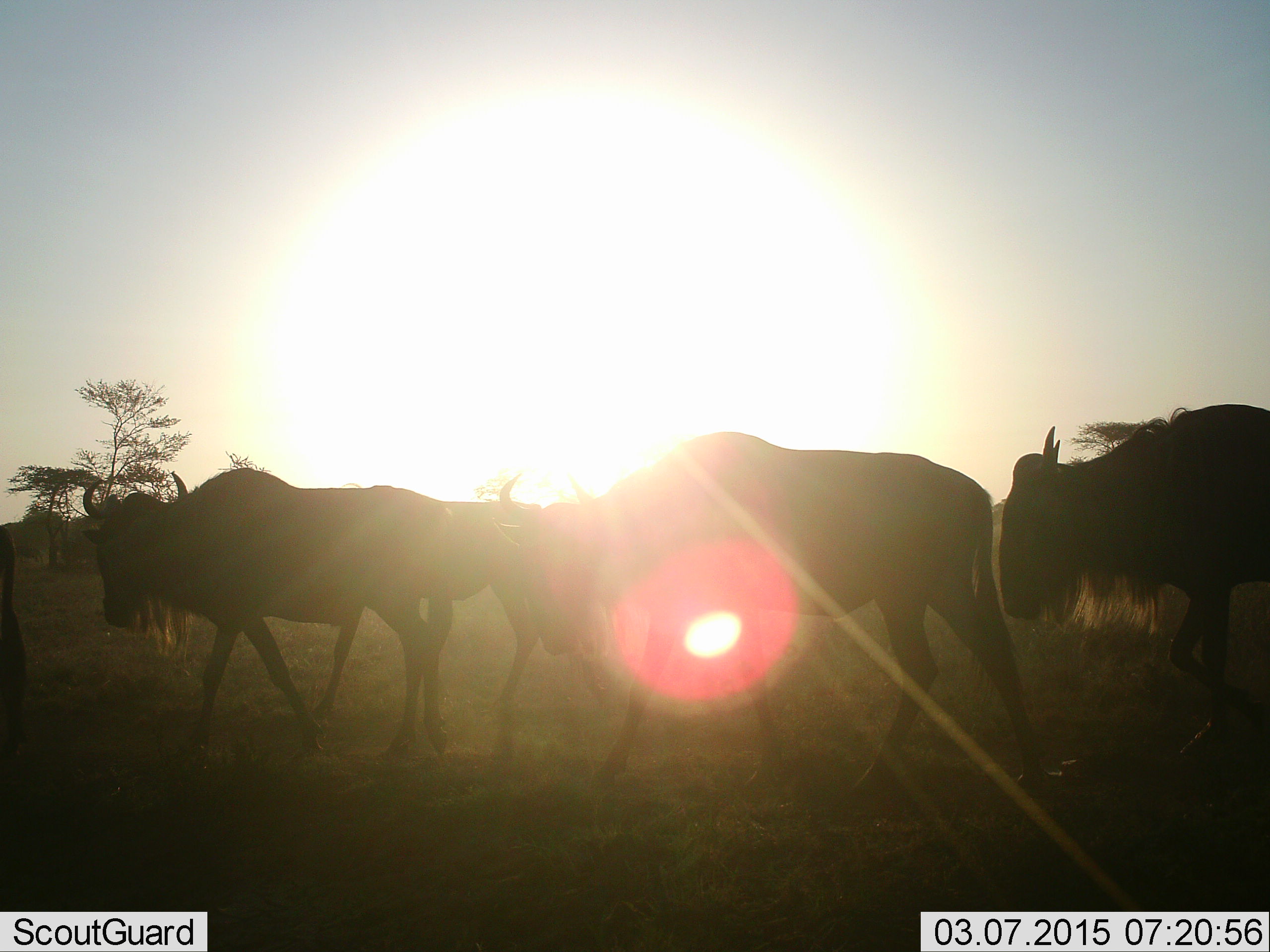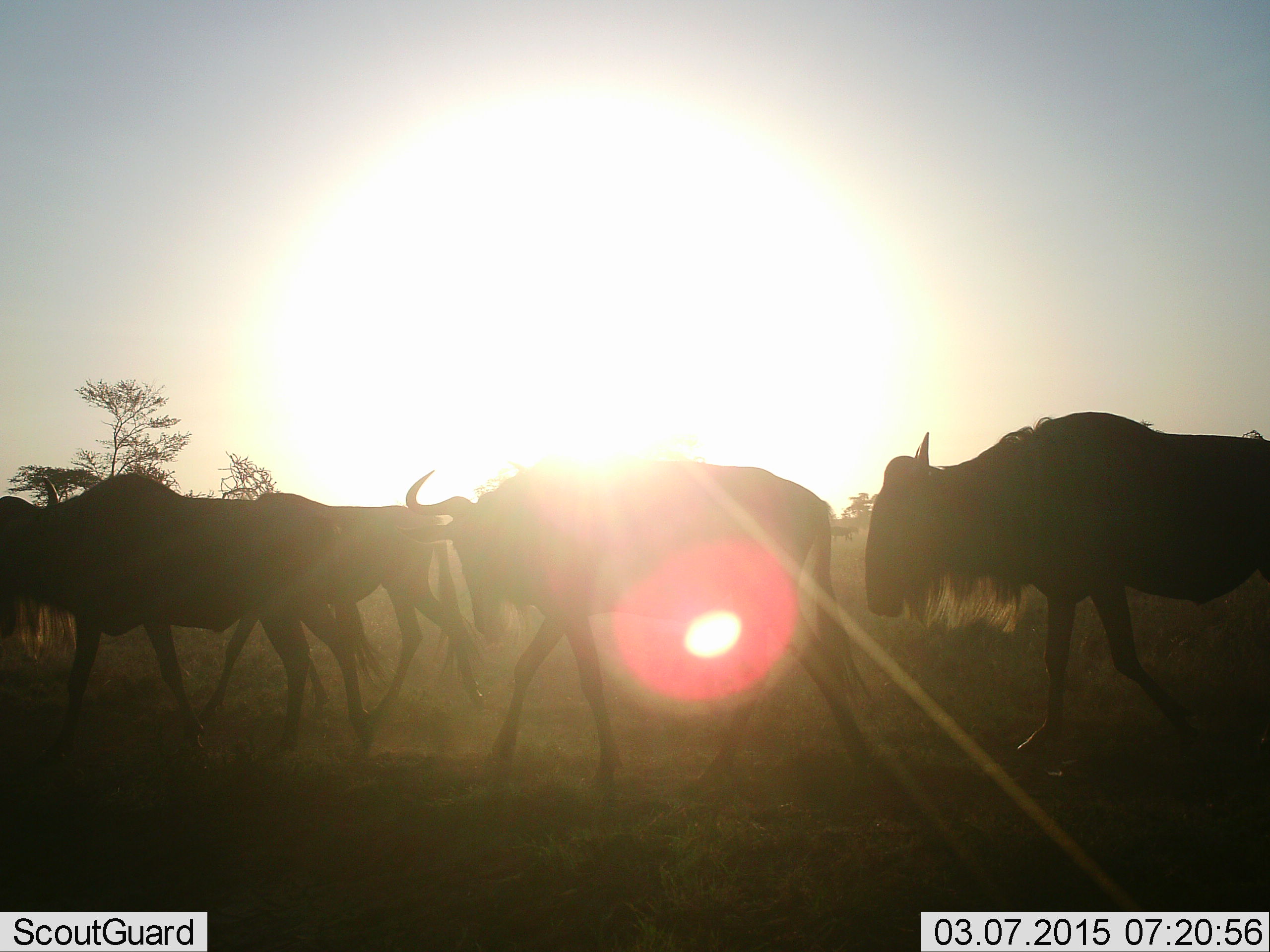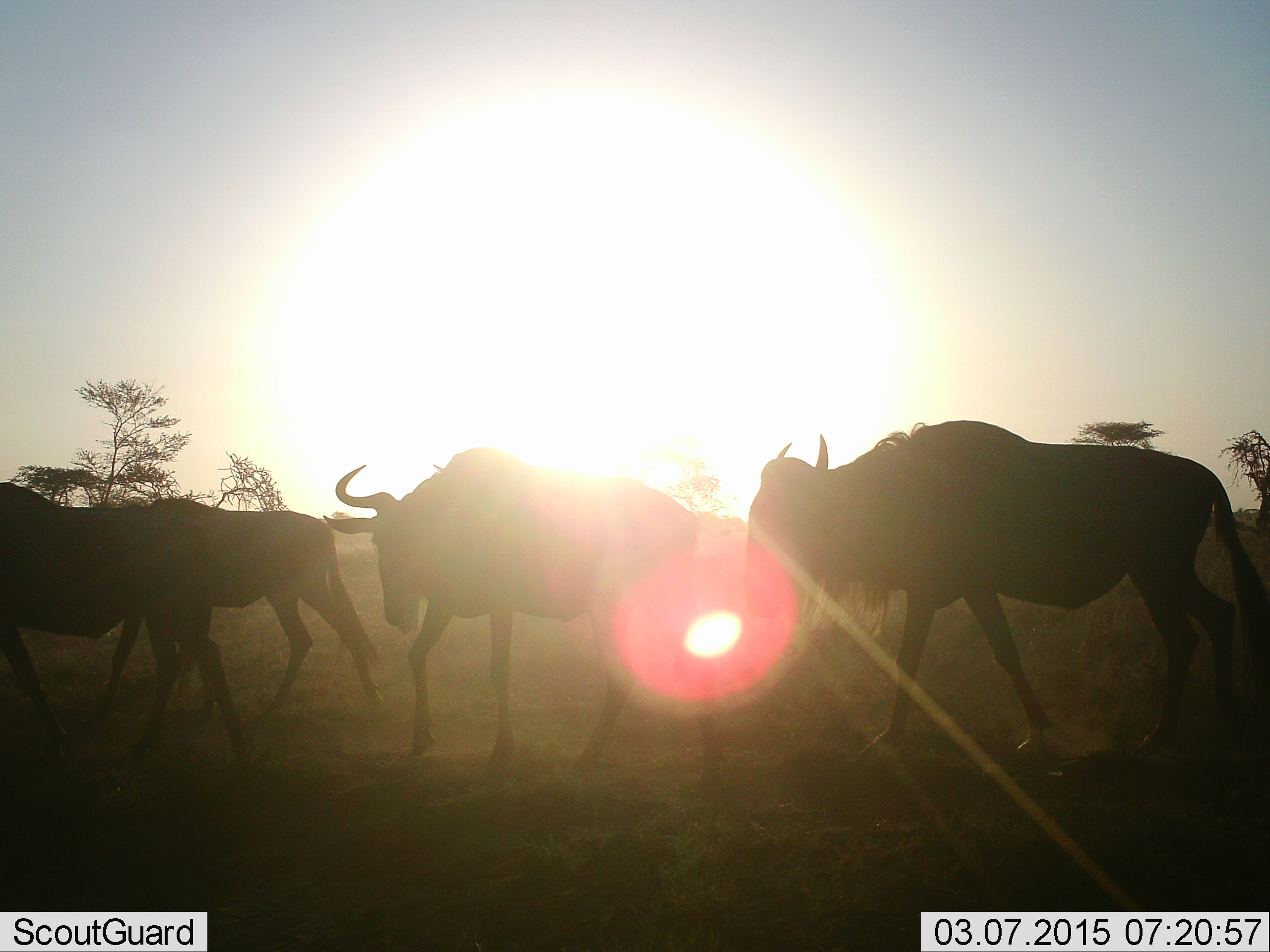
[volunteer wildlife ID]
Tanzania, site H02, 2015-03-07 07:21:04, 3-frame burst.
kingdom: Animalia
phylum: Chordata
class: Mammalia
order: Artiodactyla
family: Bovidae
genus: Connochaetes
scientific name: Connochaetes taurinus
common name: blue wildebeest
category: wildebeest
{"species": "wildebeest (blue wildebeest) (Connochaetes taurinus)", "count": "5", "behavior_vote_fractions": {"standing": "0%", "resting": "0%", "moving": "100%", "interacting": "0%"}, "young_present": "0%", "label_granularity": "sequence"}